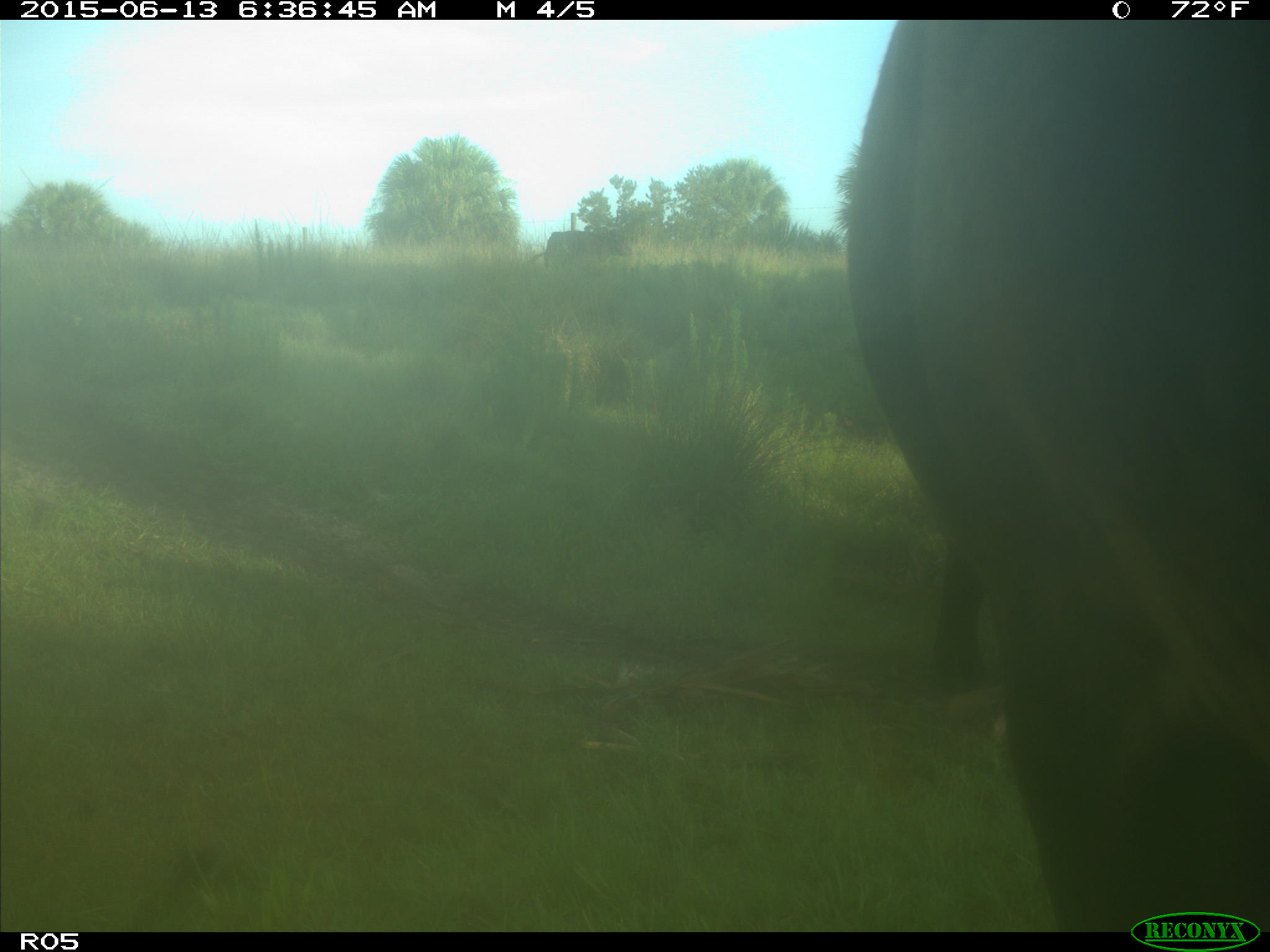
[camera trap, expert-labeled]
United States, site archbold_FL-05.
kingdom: Animalia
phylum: Chordata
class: Mammalia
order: Artiodactyla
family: Bovidae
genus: Bos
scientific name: Bos taurus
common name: domestic cow